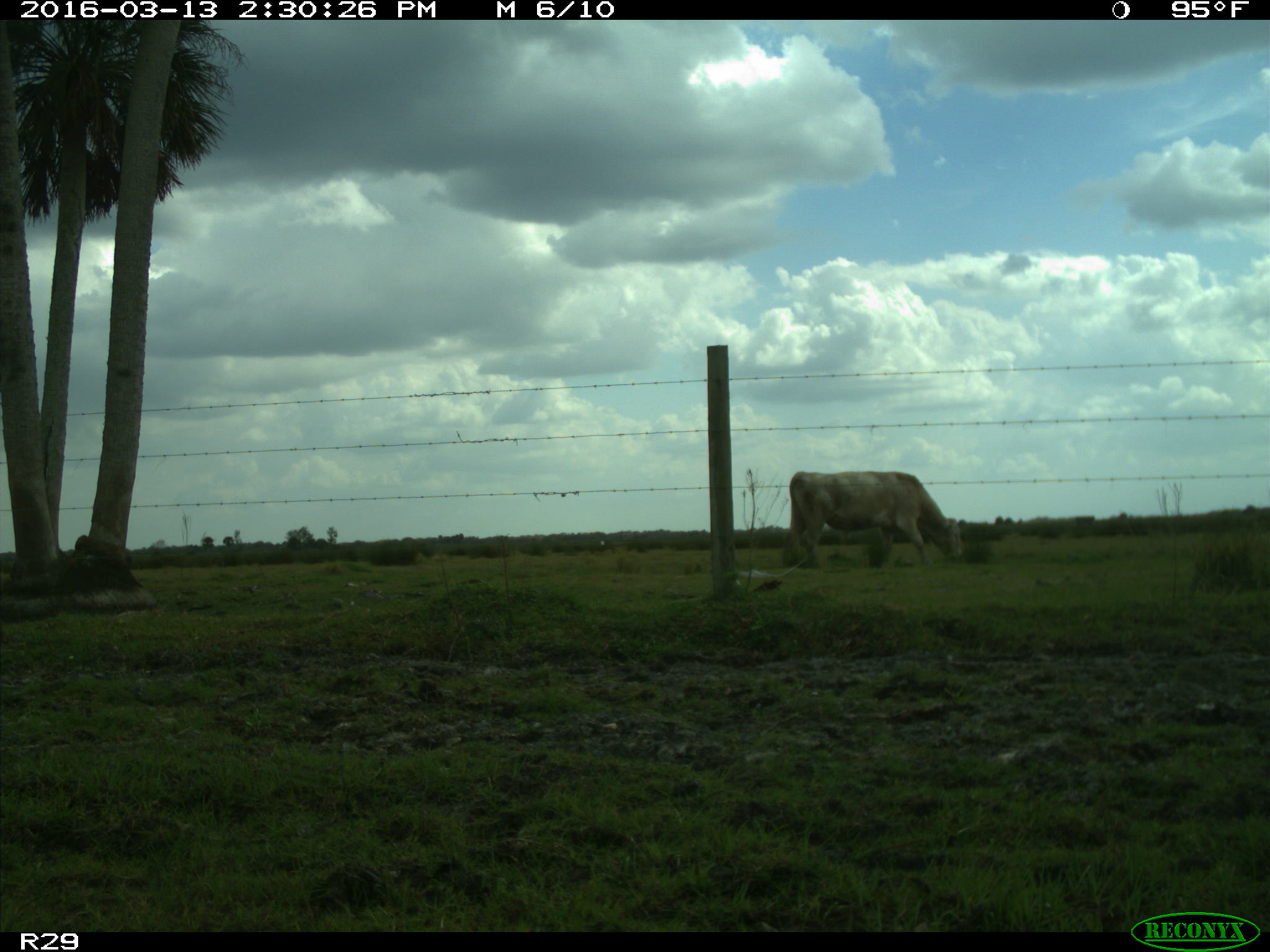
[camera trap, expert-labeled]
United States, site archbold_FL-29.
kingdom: Animalia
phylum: Chordata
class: Mammalia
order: Artiodactyla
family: Bovidae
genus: Bos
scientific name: Bos taurus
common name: domestic cow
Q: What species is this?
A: Bos taurus (domestic cow).